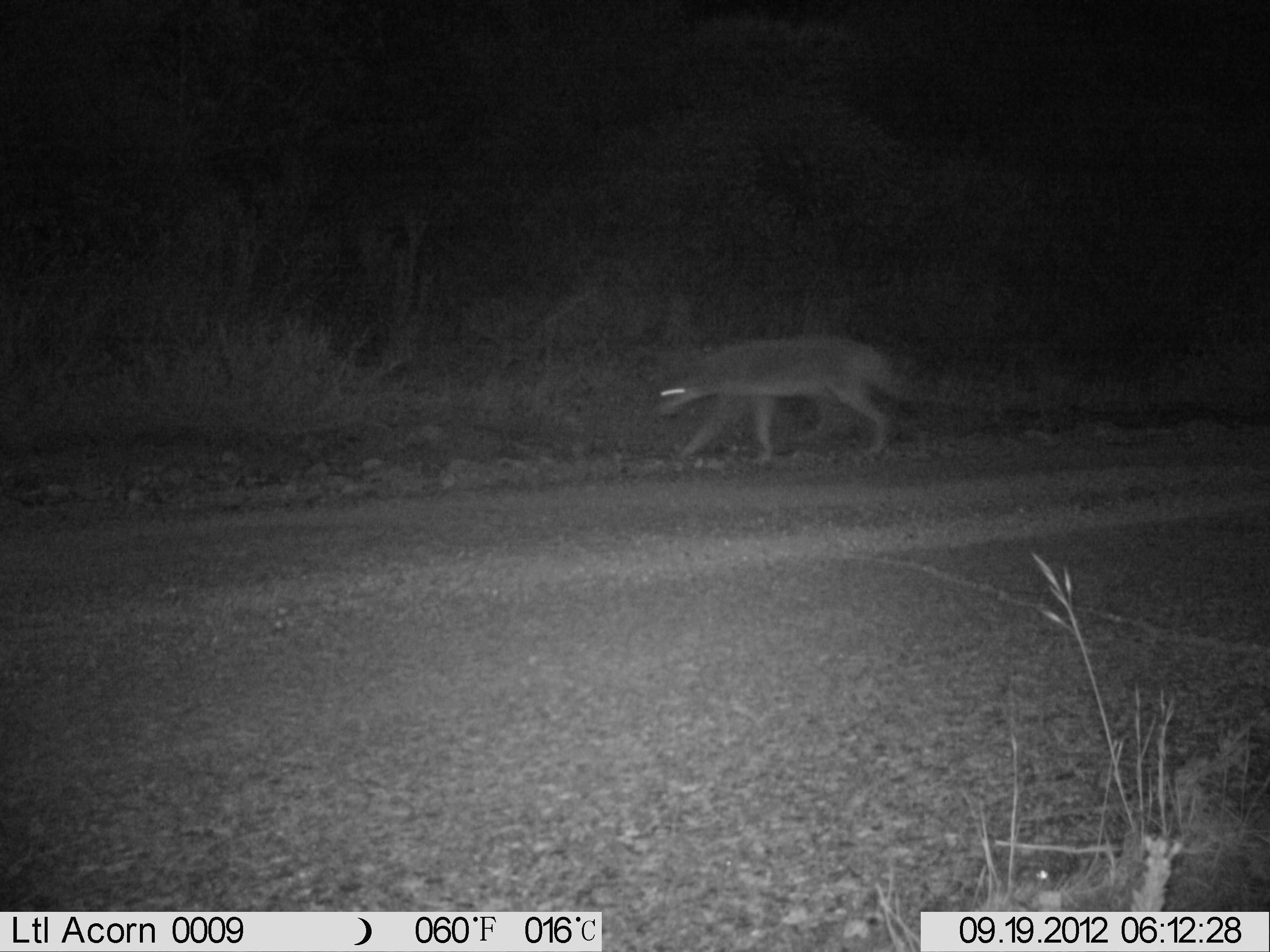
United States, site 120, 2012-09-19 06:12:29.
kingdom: Animalia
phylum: Chordata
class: Mammalia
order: Carnivora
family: Canidae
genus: Canis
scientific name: Canis latrans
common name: coyote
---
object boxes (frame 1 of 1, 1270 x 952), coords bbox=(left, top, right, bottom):
coyote: bbox=(622, 325, 957, 478)